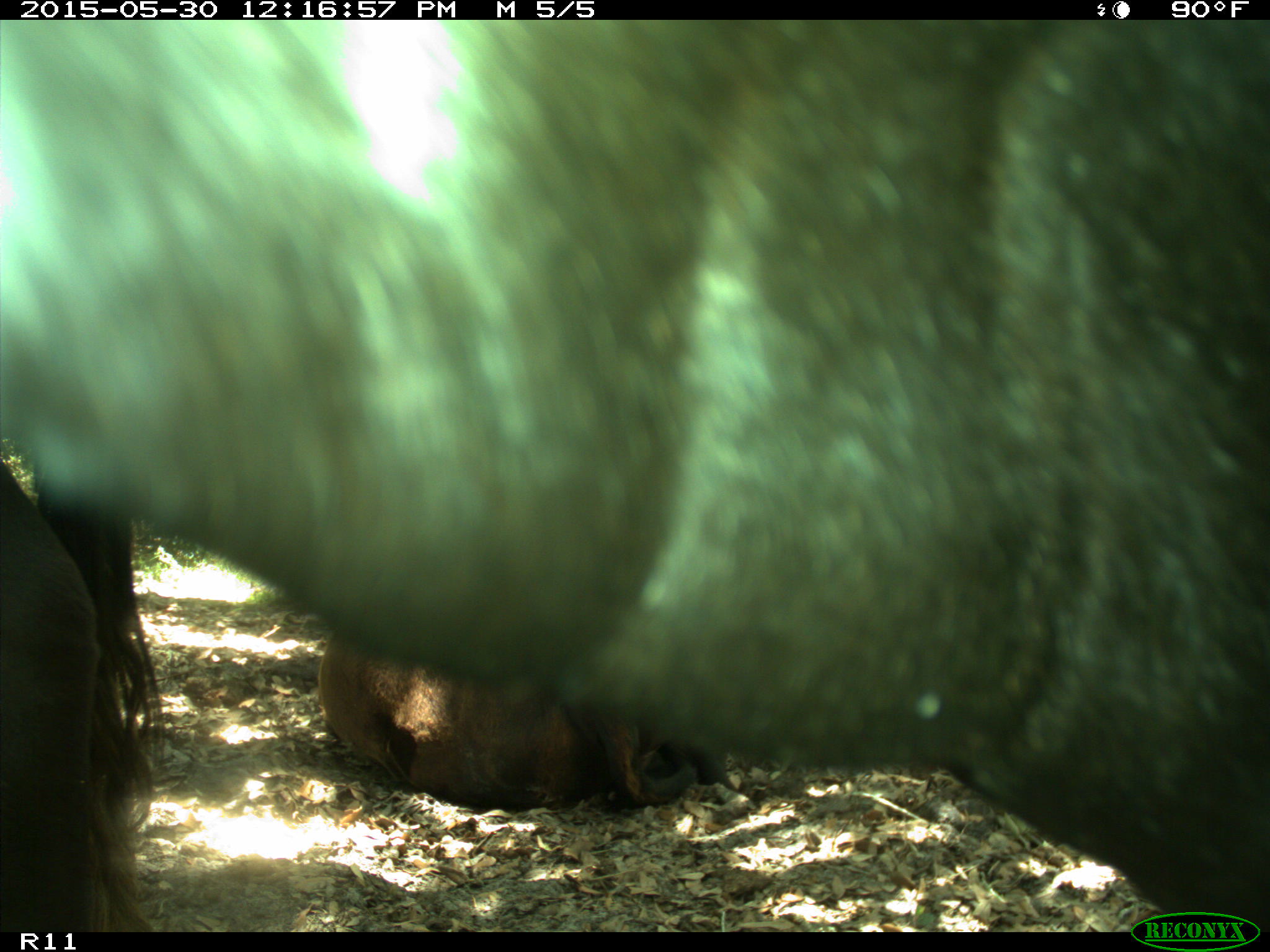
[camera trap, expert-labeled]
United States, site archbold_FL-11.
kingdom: Animalia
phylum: Chordata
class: Mammalia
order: Artiodactyla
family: Bovidae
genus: Bos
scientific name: Bos taurus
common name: domestic cow